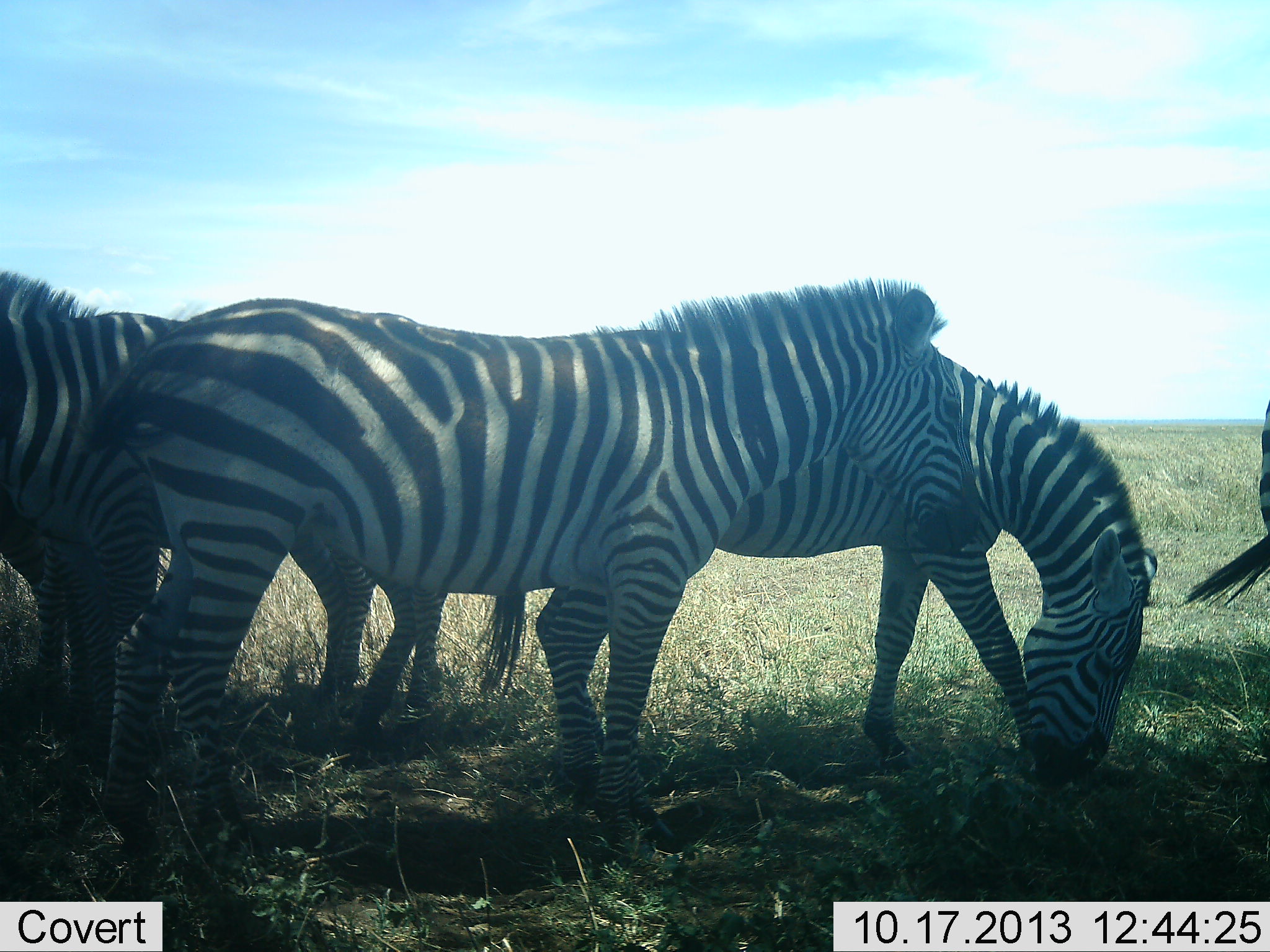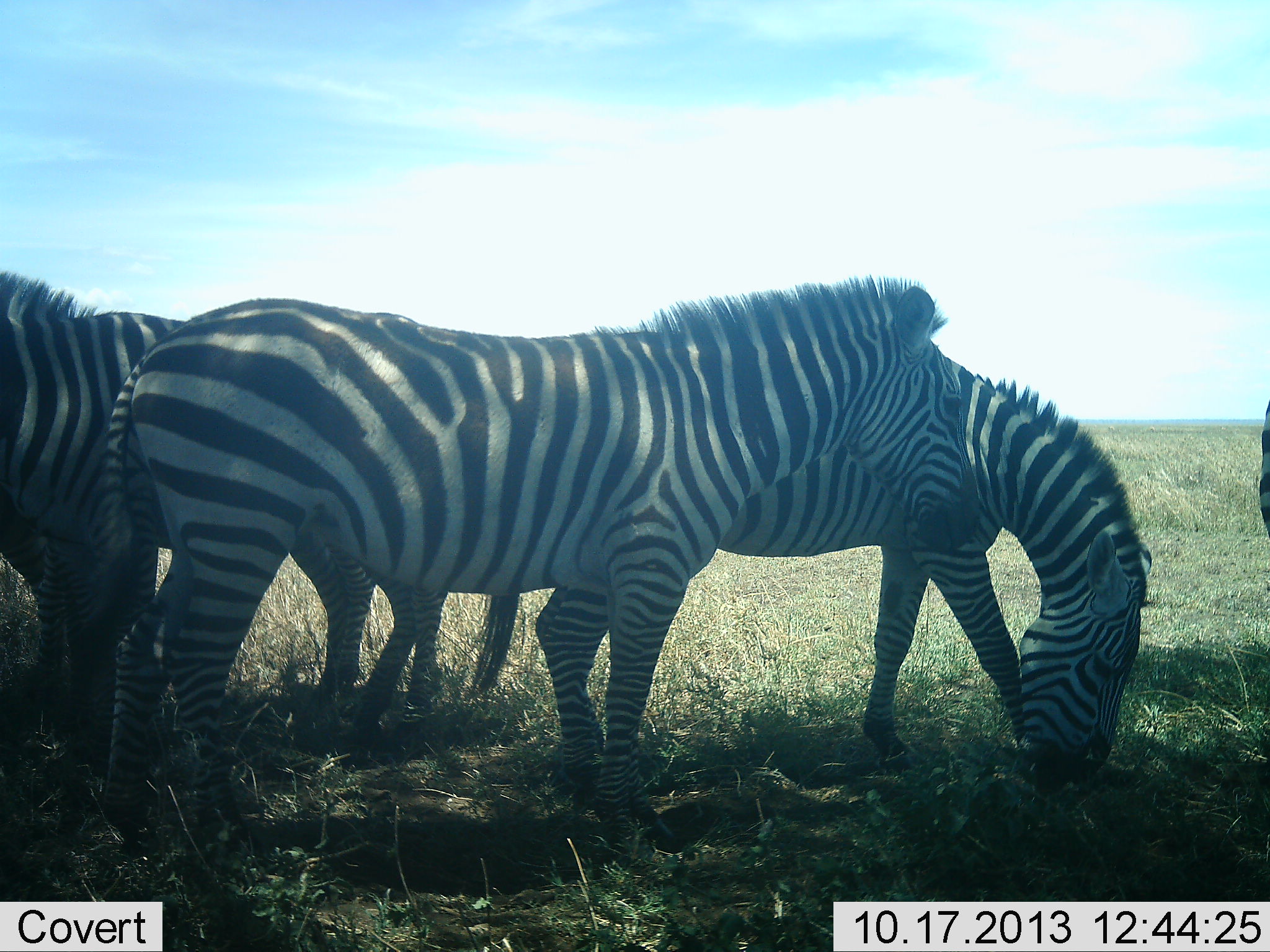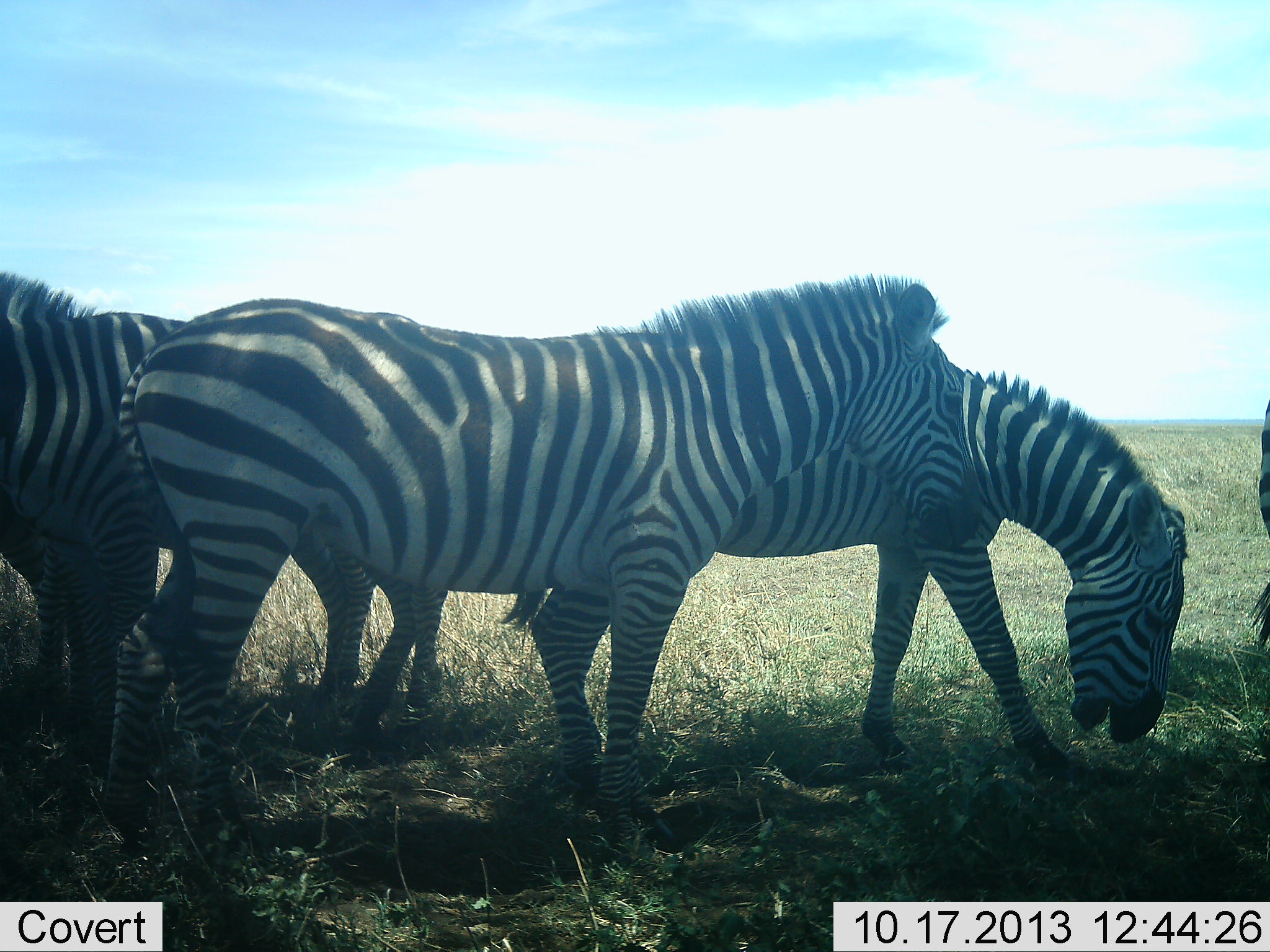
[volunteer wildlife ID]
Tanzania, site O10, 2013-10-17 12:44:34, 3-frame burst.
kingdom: Animalia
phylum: Chordata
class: Mammalia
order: Perissodactyla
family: Equidae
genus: Equus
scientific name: Equus quagga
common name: plains zebra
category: zebra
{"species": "zebra (plains zebra) (Equus quagga)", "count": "5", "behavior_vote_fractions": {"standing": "100%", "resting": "20%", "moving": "20%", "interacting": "20%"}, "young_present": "0%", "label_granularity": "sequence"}